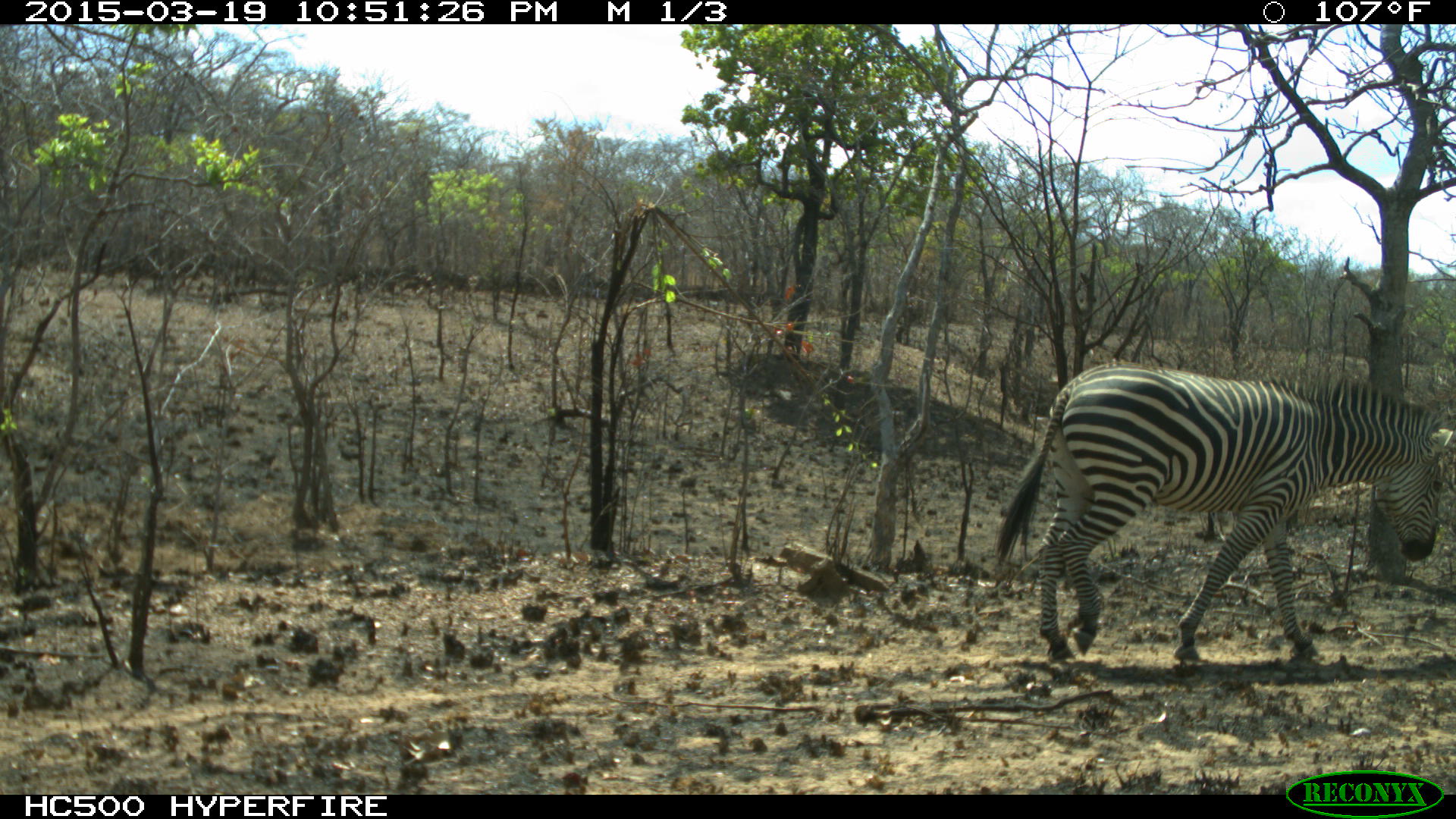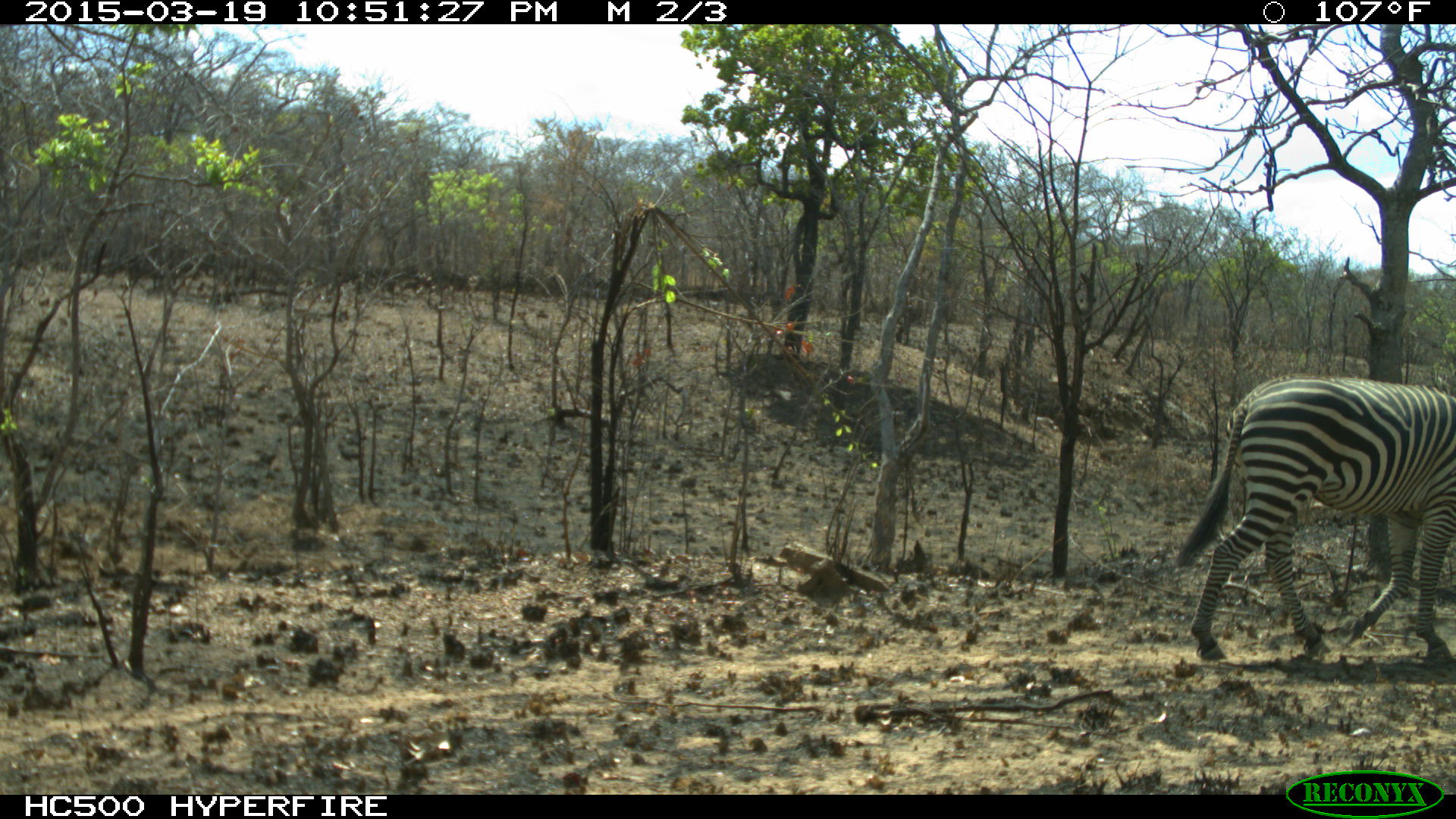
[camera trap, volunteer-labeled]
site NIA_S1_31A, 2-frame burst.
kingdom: Animalia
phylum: Chordata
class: Mammalia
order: Perissodactyla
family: Equidae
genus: Equus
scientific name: Equus quagga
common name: plains zebra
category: zebraplains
Zebraplains (plains zebra) (Equus quagga), count 1. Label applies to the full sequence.